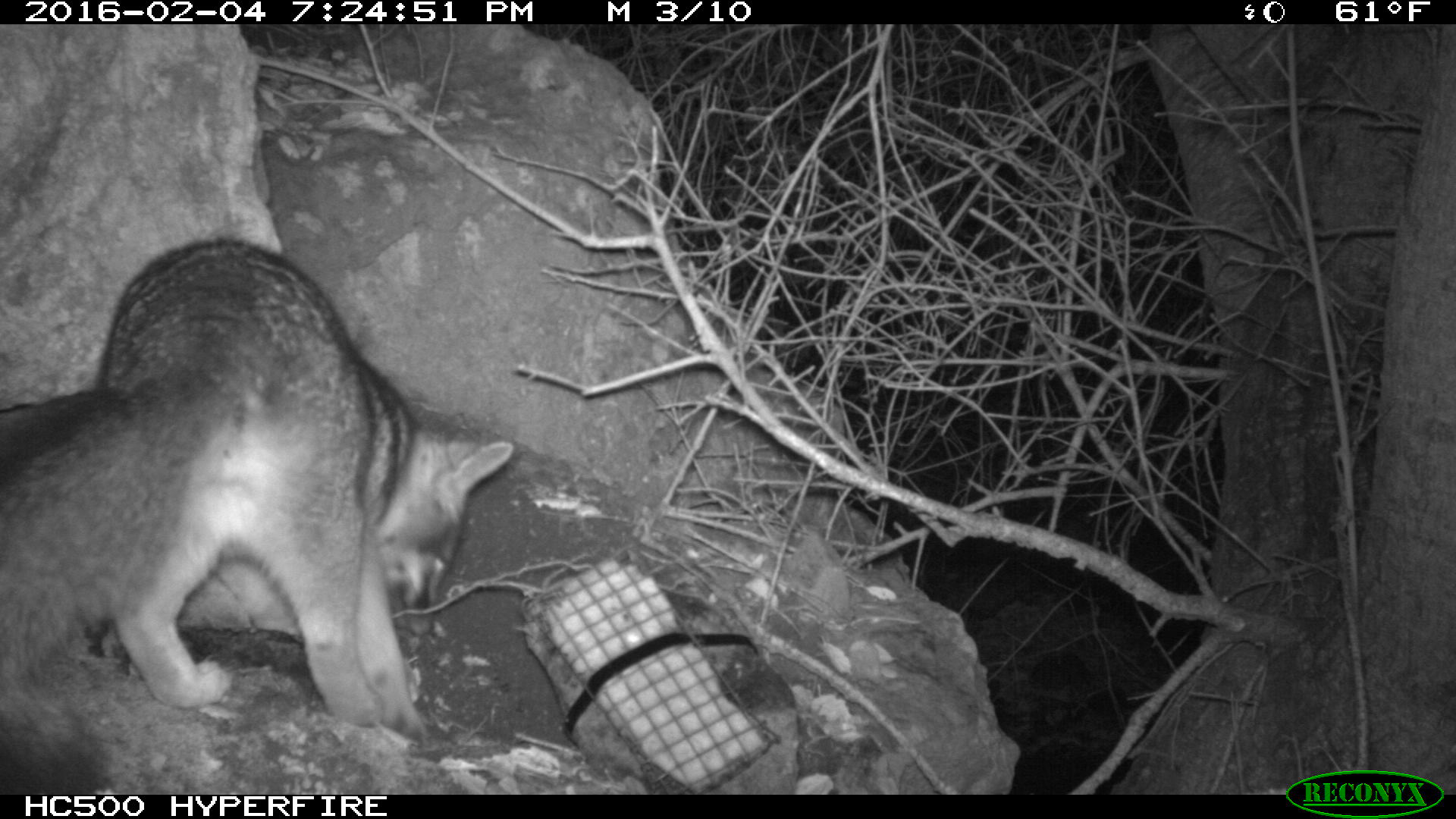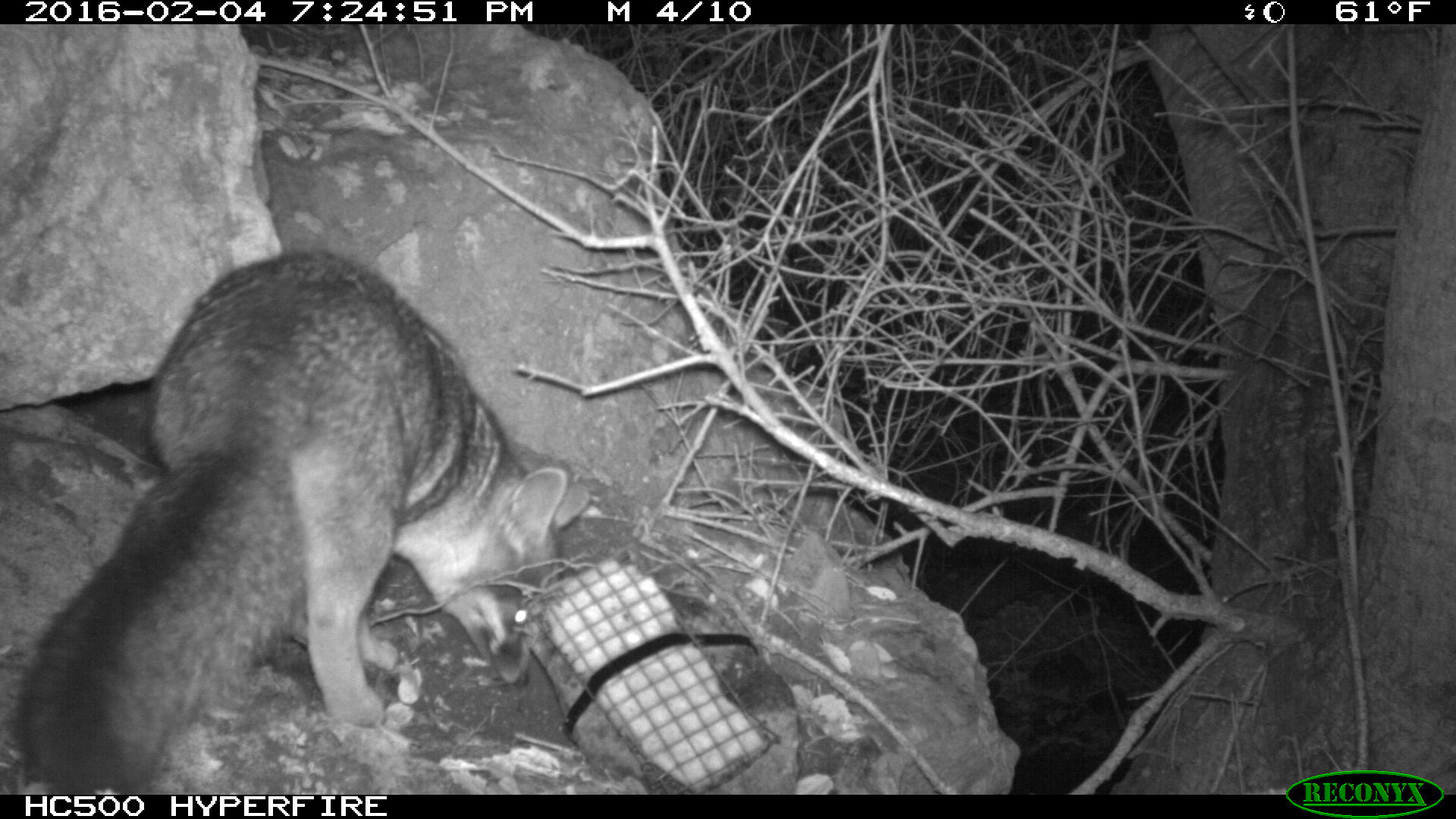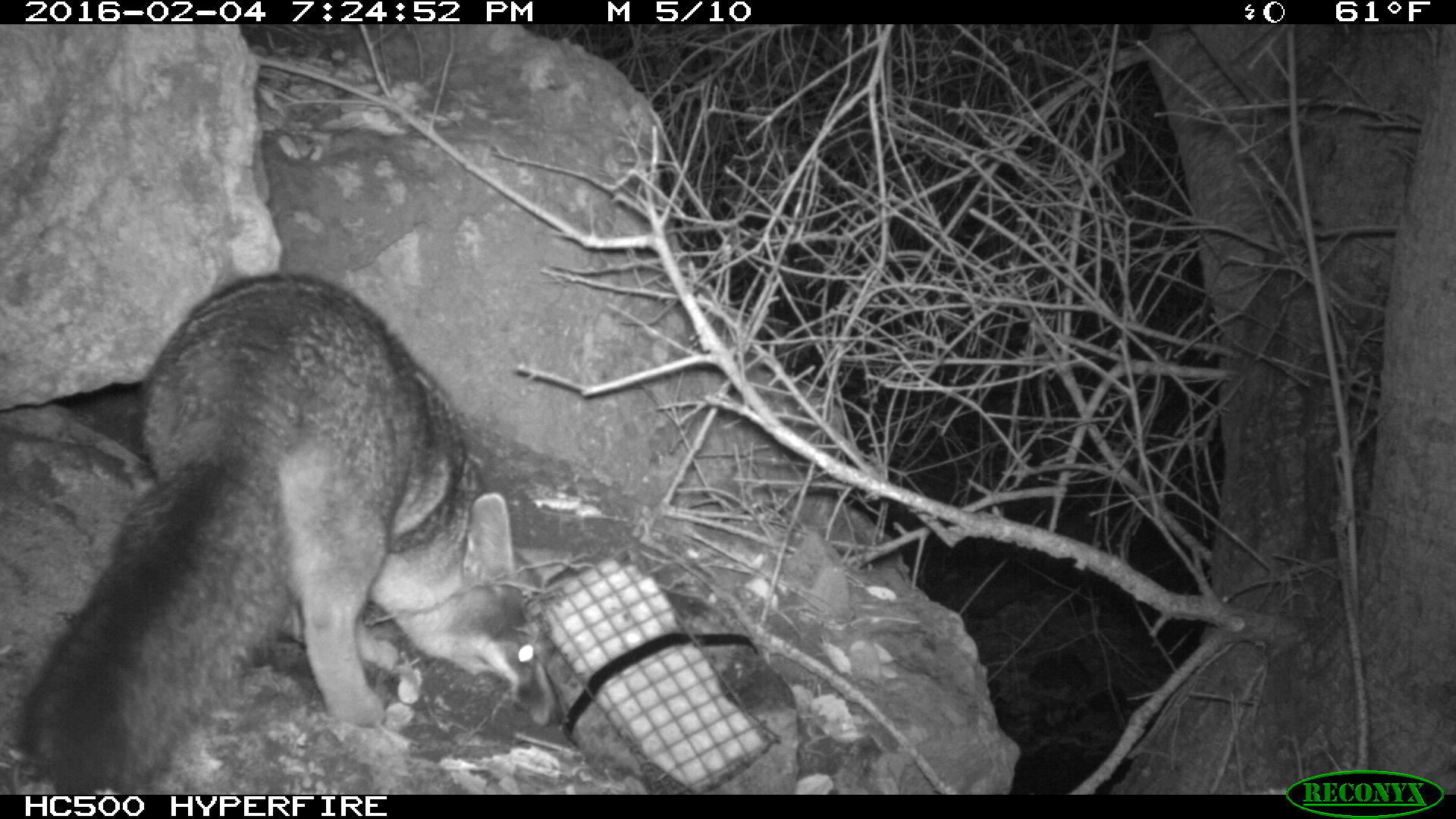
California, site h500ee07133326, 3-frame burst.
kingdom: Animalia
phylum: Chordata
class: Mammalia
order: Carnivora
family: Canidae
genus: Urocyon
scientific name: Urocyon littoralis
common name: island fox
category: fox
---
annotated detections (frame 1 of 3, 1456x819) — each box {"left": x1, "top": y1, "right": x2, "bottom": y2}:
fox: {"left": 0, "top": 238, "right": 512, "bottom": 794}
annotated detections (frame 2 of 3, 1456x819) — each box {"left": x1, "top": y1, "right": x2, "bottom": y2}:
fox: {"left": 0, "top": 247, "right": 591, "bottom": 794}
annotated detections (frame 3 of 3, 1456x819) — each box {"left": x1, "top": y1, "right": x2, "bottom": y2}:
fox: {"left": 24, "top": 272, "right": 572, "bottom": 795}